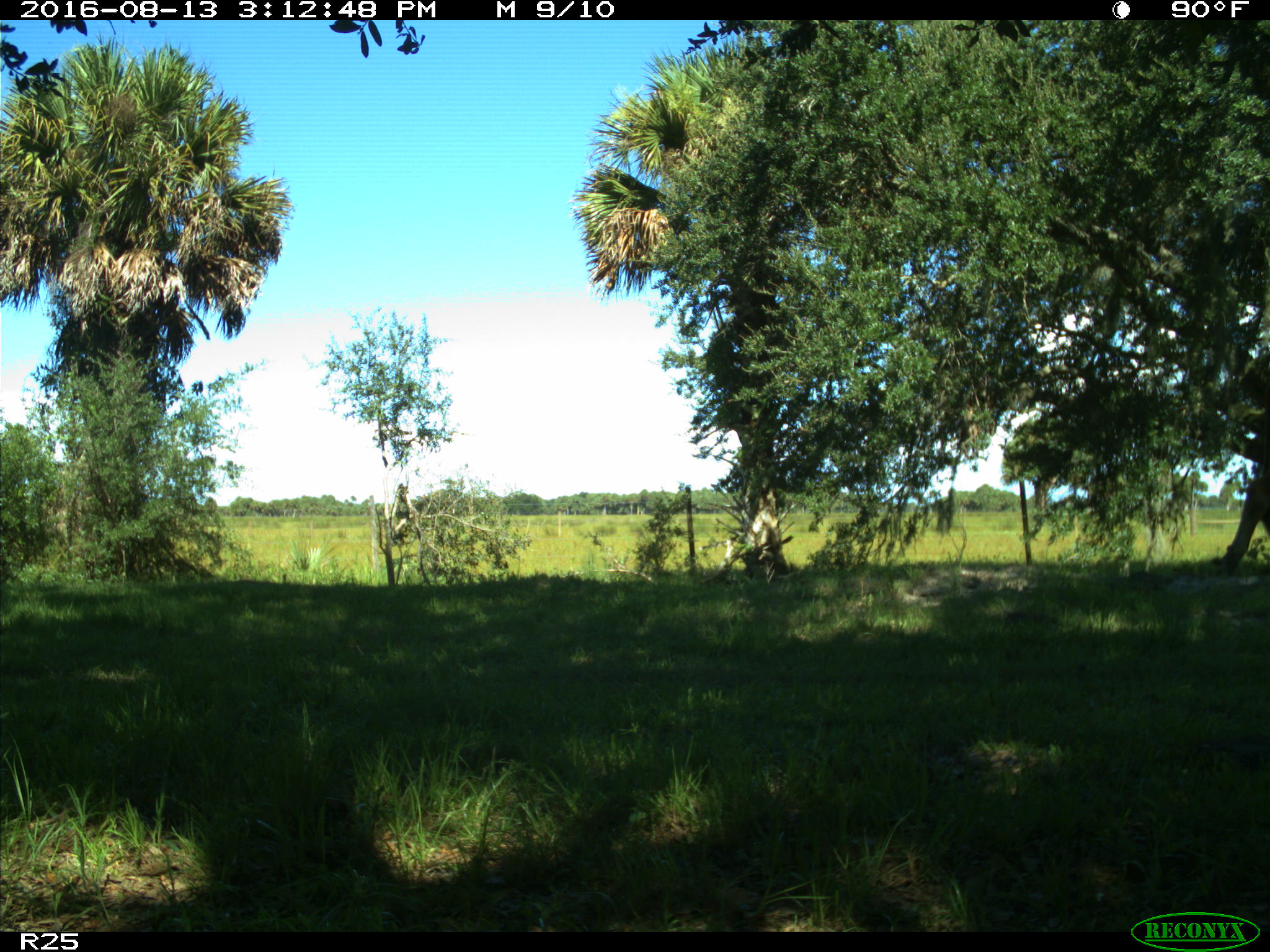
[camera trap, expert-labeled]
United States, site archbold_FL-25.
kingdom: Animalia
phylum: Chordata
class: Mammalia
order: Artiodactyla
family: Bovidae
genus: Bos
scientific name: Bos taurus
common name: domestic cow